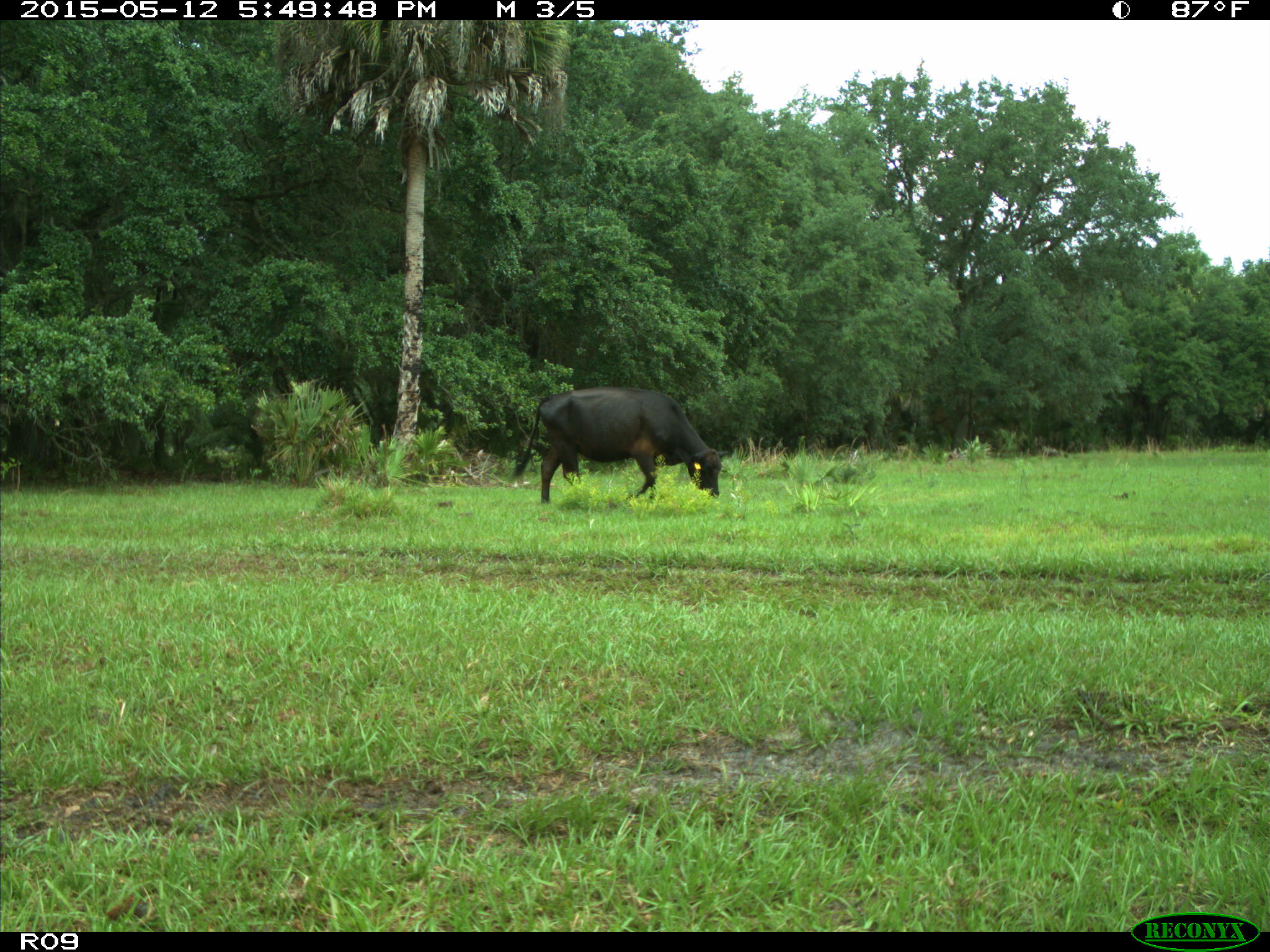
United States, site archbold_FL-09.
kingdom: Animalia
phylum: Chordata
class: Mammalia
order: Artiodactyla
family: Bovidae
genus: Bos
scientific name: Bos taurus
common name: domestic cow